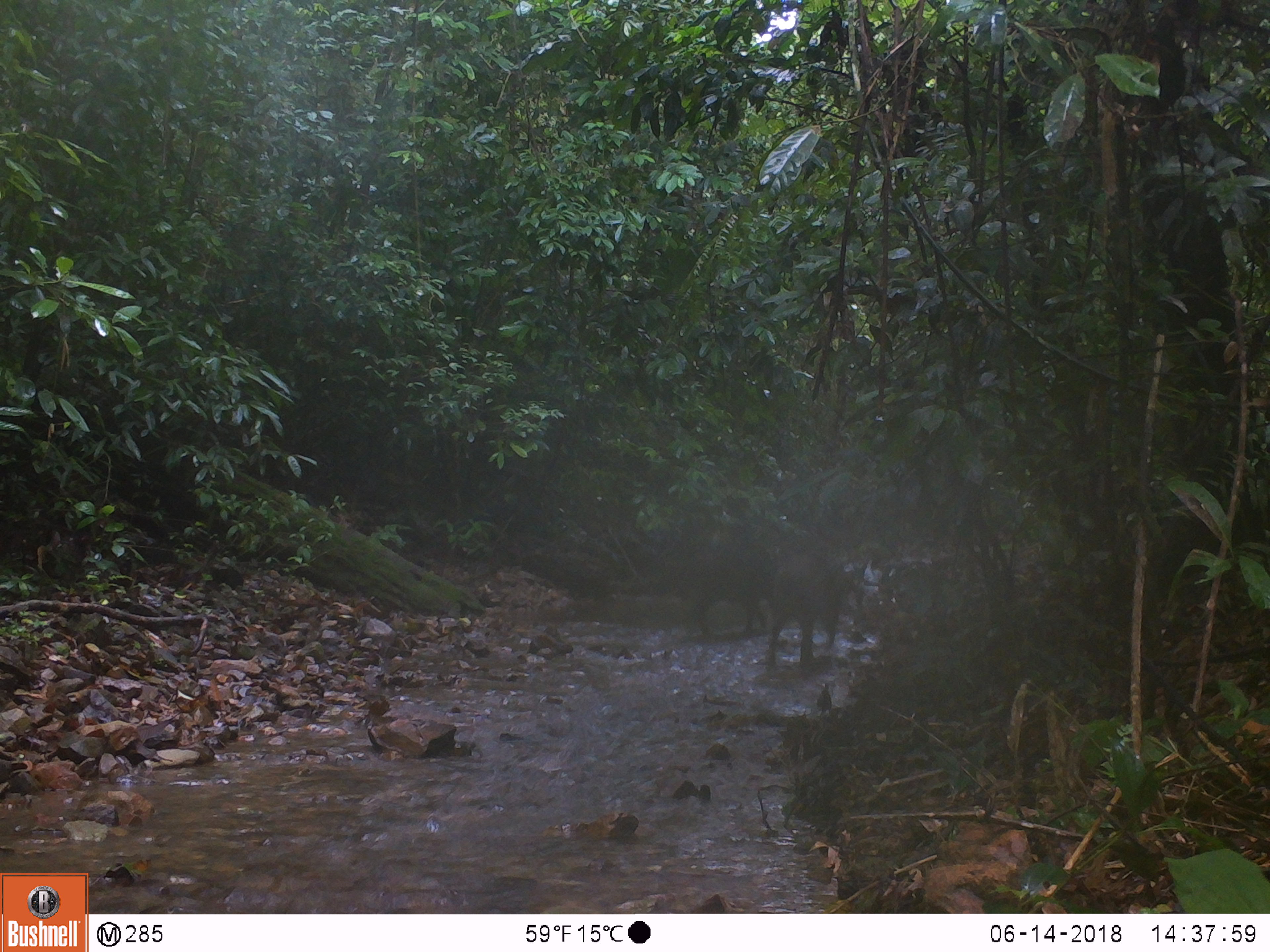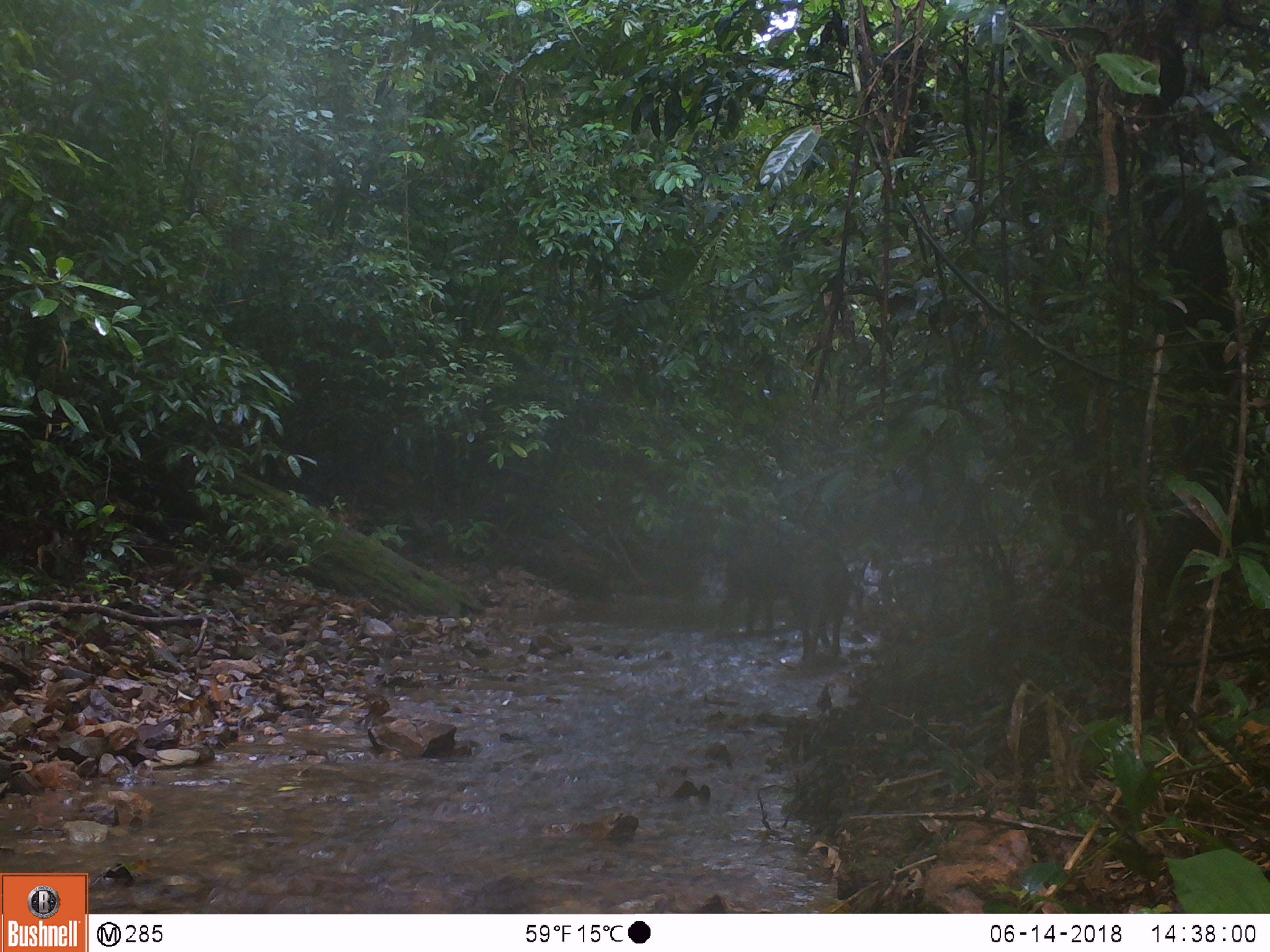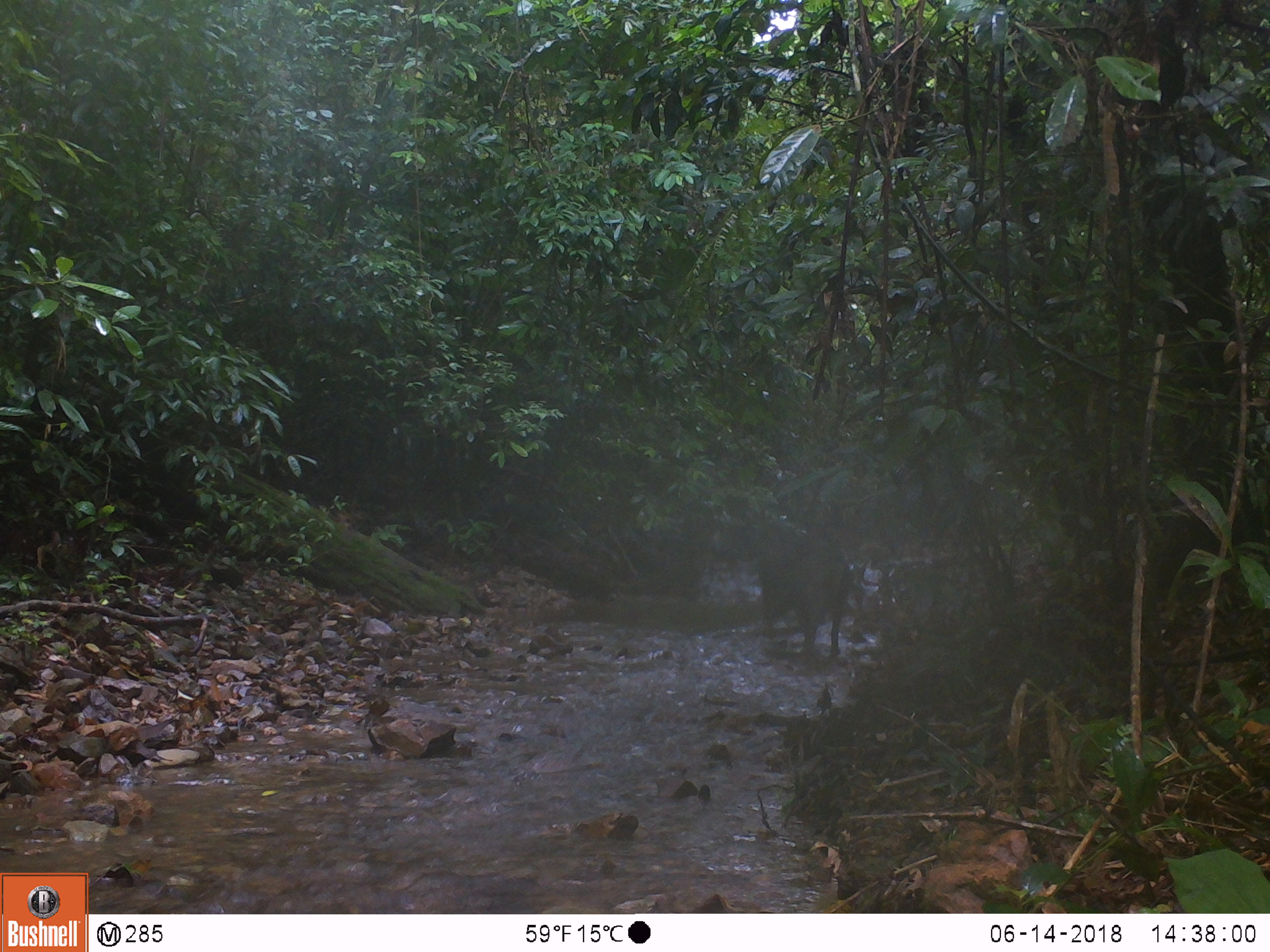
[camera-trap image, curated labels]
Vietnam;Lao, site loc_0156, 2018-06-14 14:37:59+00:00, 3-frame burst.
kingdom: Animalia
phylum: Chordata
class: Mammalia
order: Artiodactyla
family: Suidae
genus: Sus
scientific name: Sus scrofa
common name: eurasian wild pig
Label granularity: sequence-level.